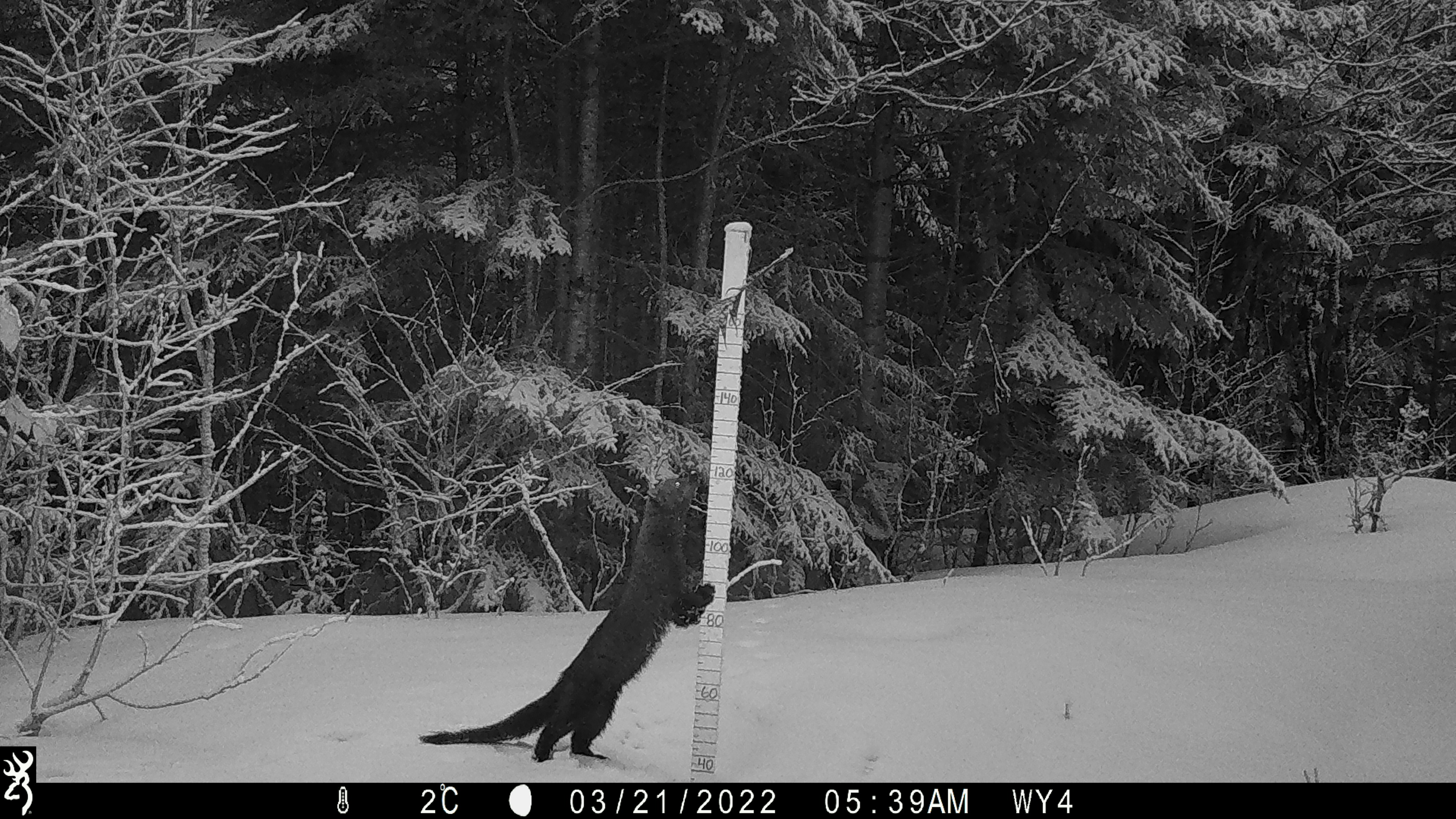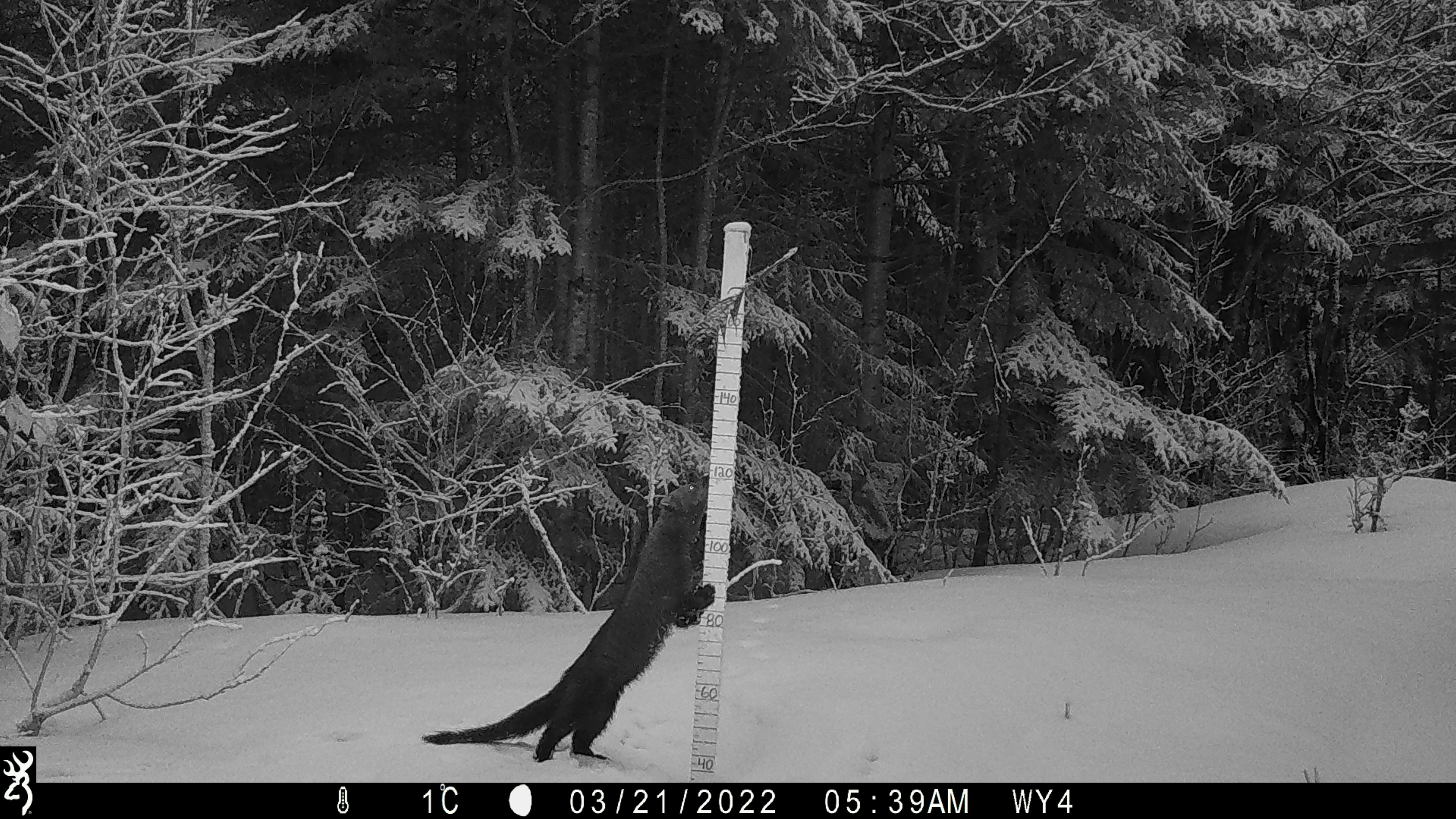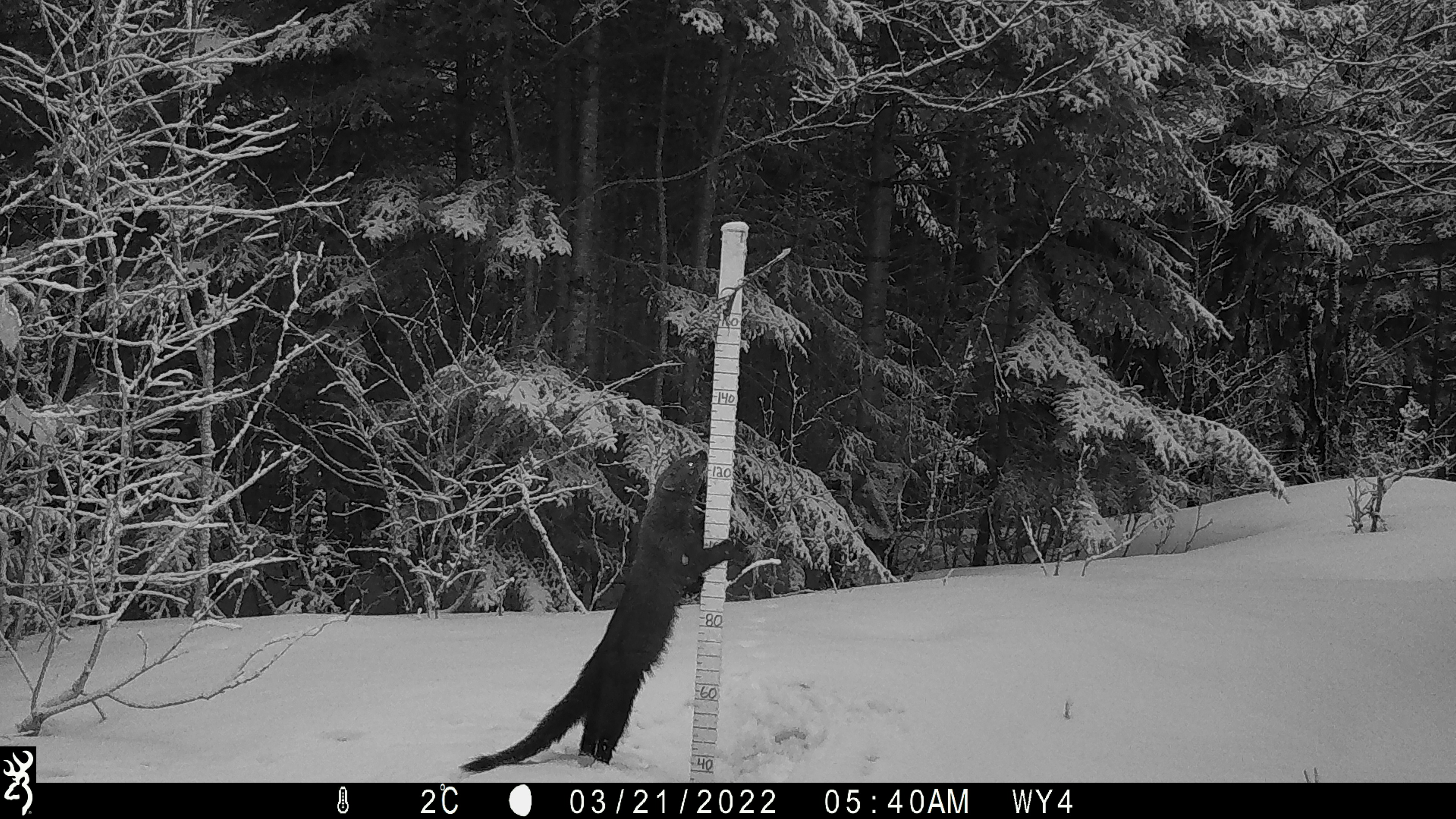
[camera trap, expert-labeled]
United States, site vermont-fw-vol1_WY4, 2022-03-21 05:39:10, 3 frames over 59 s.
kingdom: Animalia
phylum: Chordata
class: Mammalia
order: Carnivora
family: Mustelidae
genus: Pekania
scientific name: Pekania pennanti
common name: fisher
Fisher (Pekania pennanti).